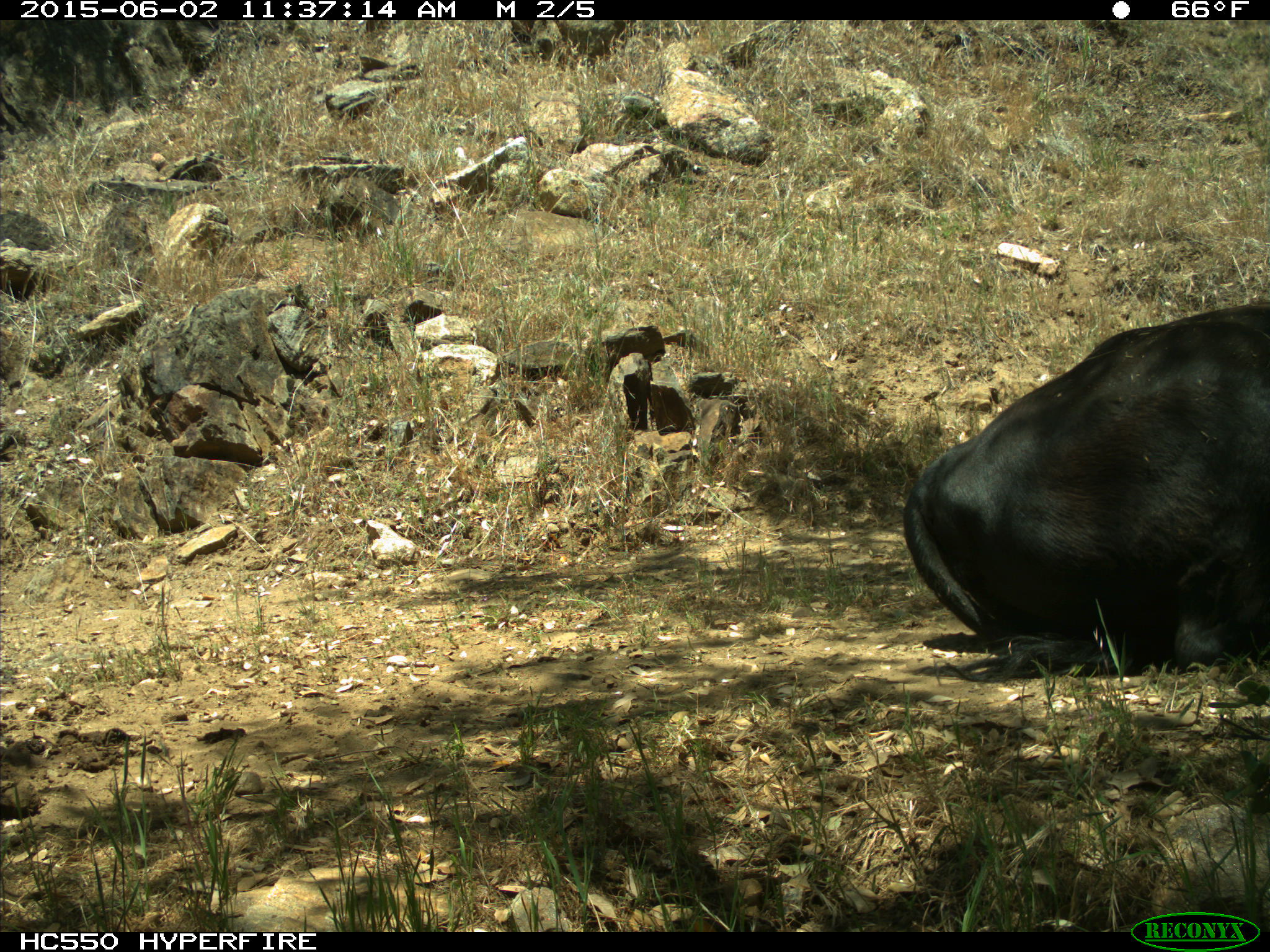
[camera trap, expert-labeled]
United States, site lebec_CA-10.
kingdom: Animalia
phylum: Chordata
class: Mammalia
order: Artiodactyla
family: Bovidae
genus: Bos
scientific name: Bos taurus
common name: domestic cow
Bos taurus (domestic cow).